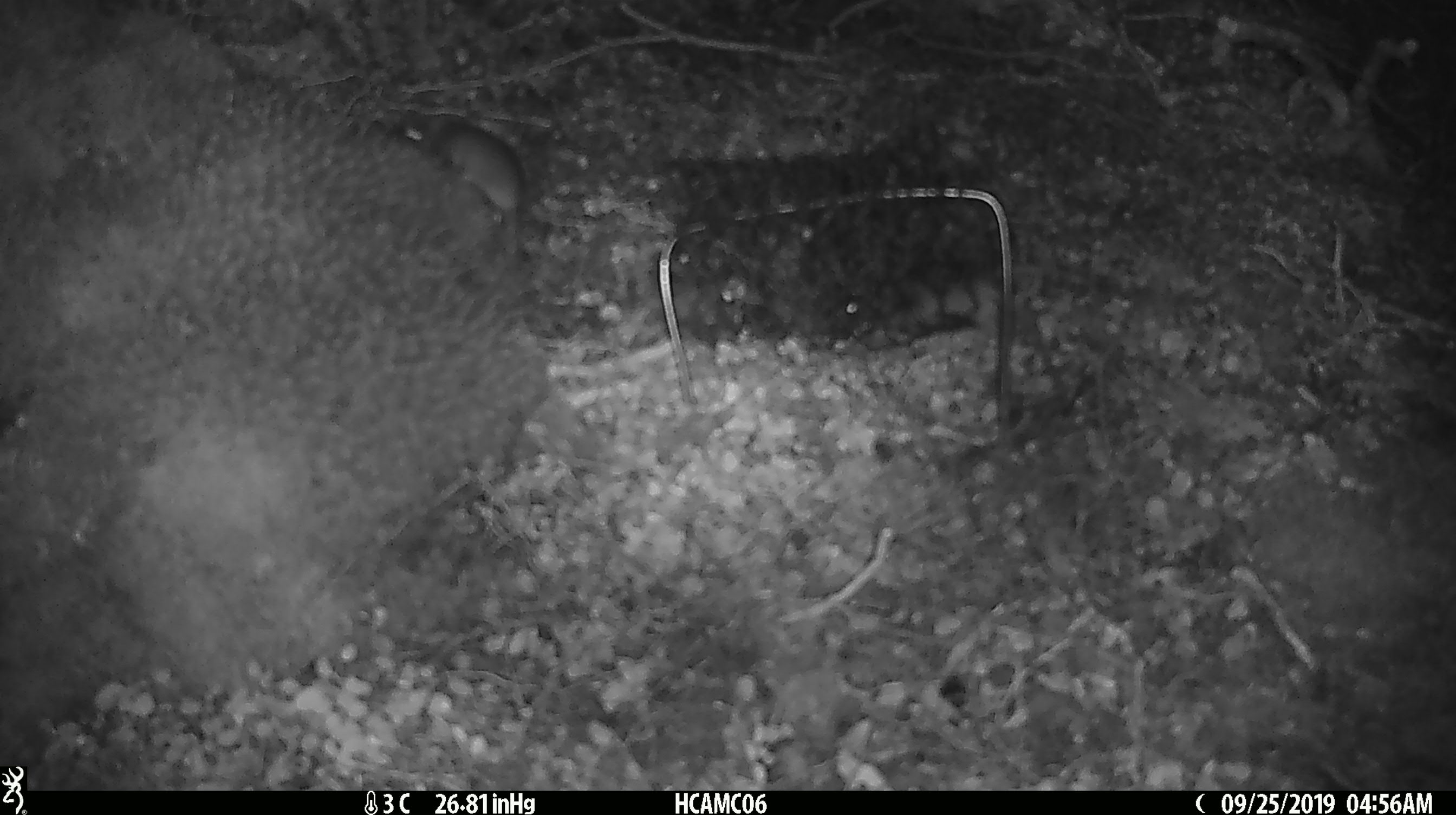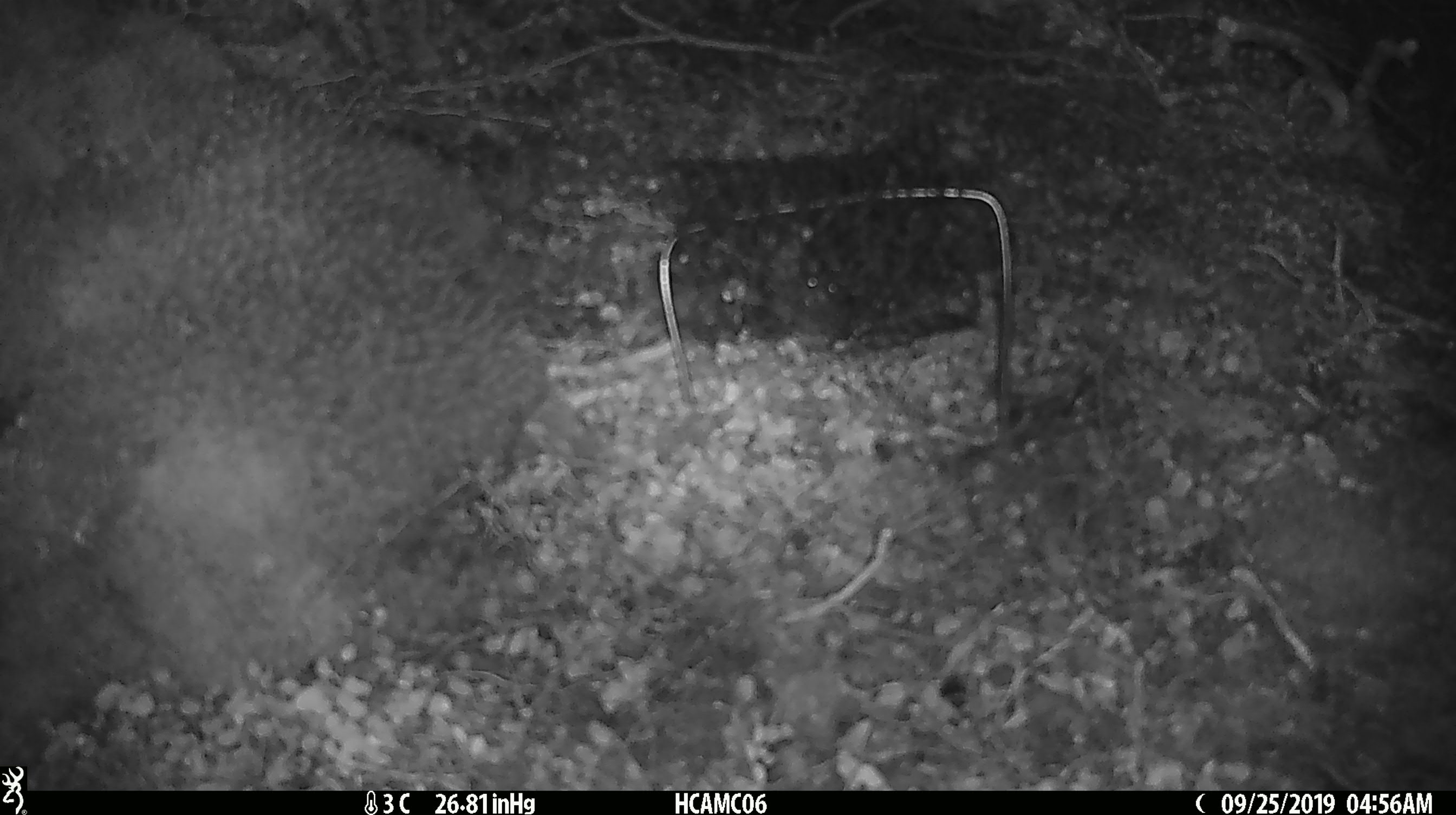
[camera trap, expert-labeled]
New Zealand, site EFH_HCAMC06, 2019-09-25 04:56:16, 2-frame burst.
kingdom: Animalia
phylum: Chordata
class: Mammalia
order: Rodentia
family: Muridae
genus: Mus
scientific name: Mus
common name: mouse